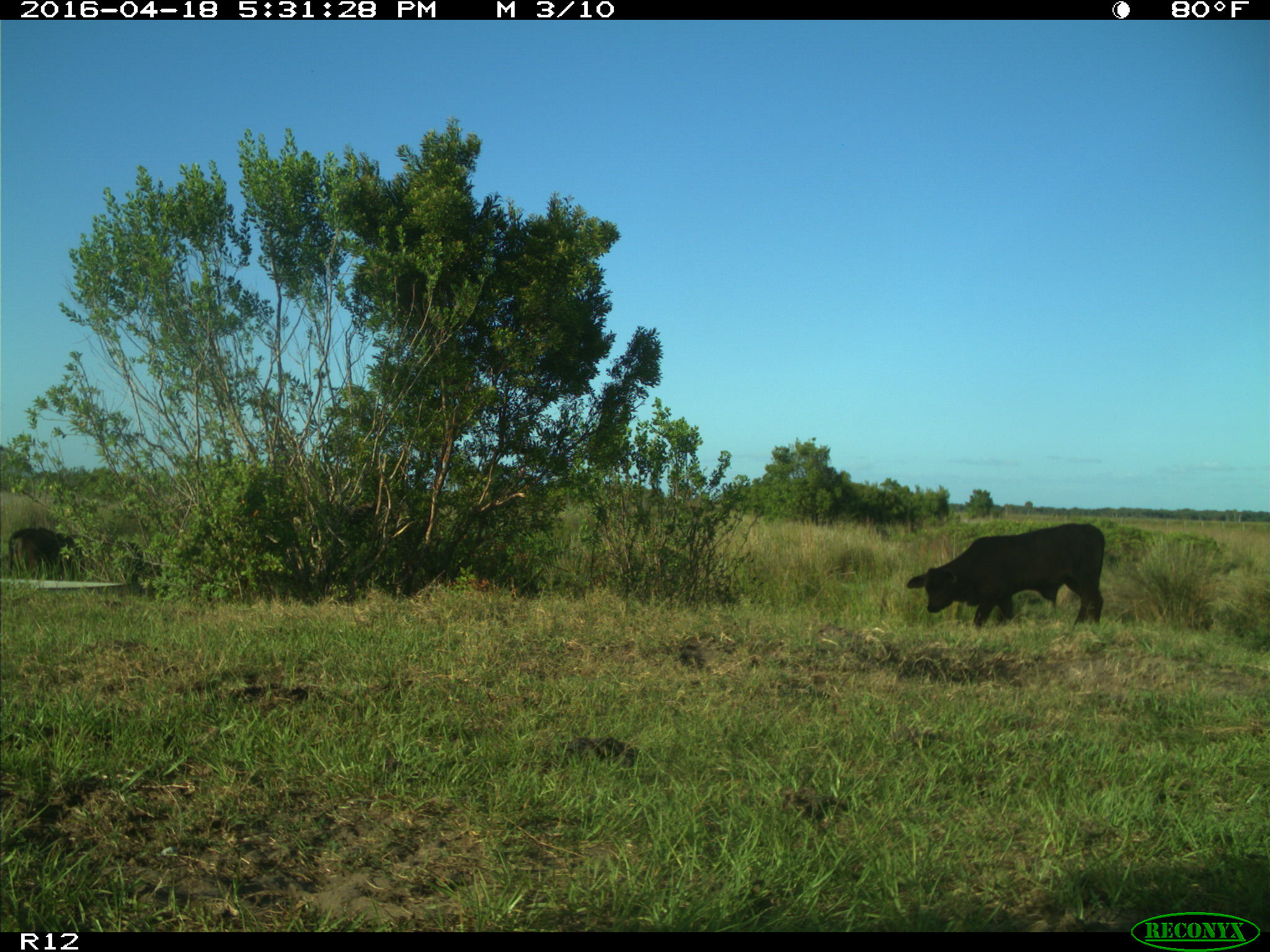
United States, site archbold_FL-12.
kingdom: Animalia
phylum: Chordata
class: Mammalia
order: Artiodactyla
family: Bovidae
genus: Bos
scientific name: Bos taurus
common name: domestic cow